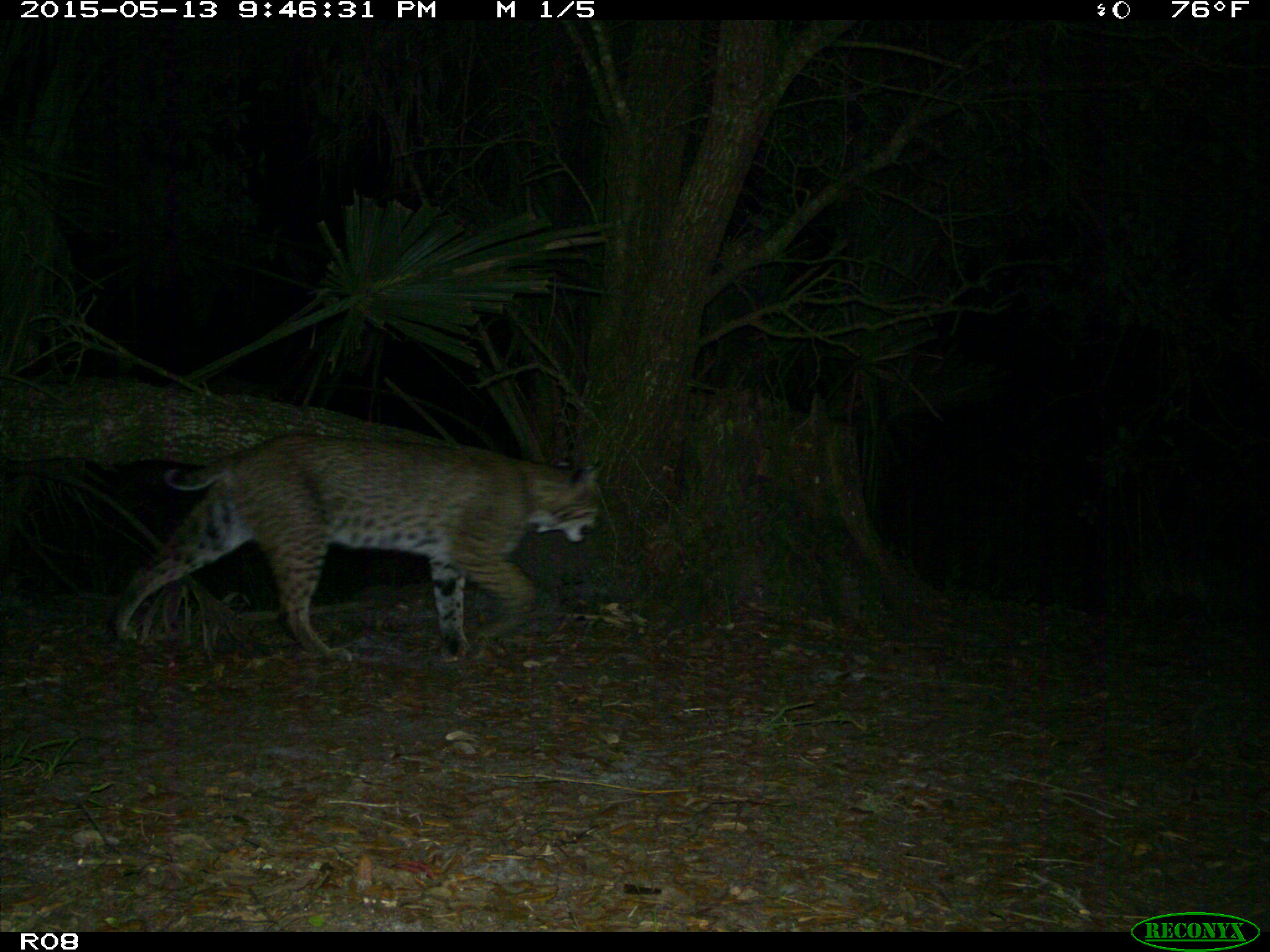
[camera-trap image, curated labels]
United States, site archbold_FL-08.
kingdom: Animalia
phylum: Chordata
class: Mammalia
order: Carnivora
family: Felidae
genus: Lynx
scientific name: Lynx rufus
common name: bobcat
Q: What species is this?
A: Lynx rufus (bobcat).